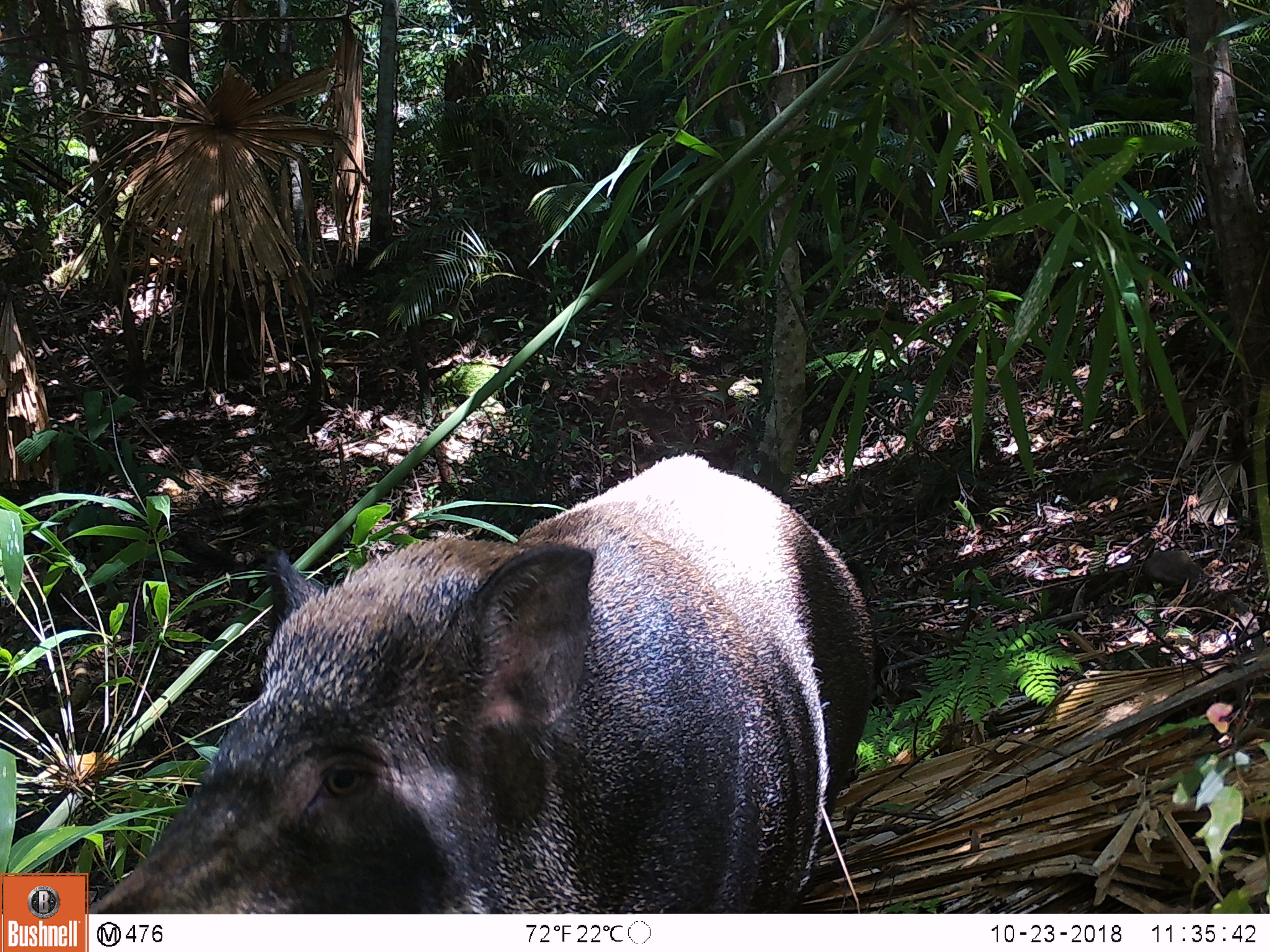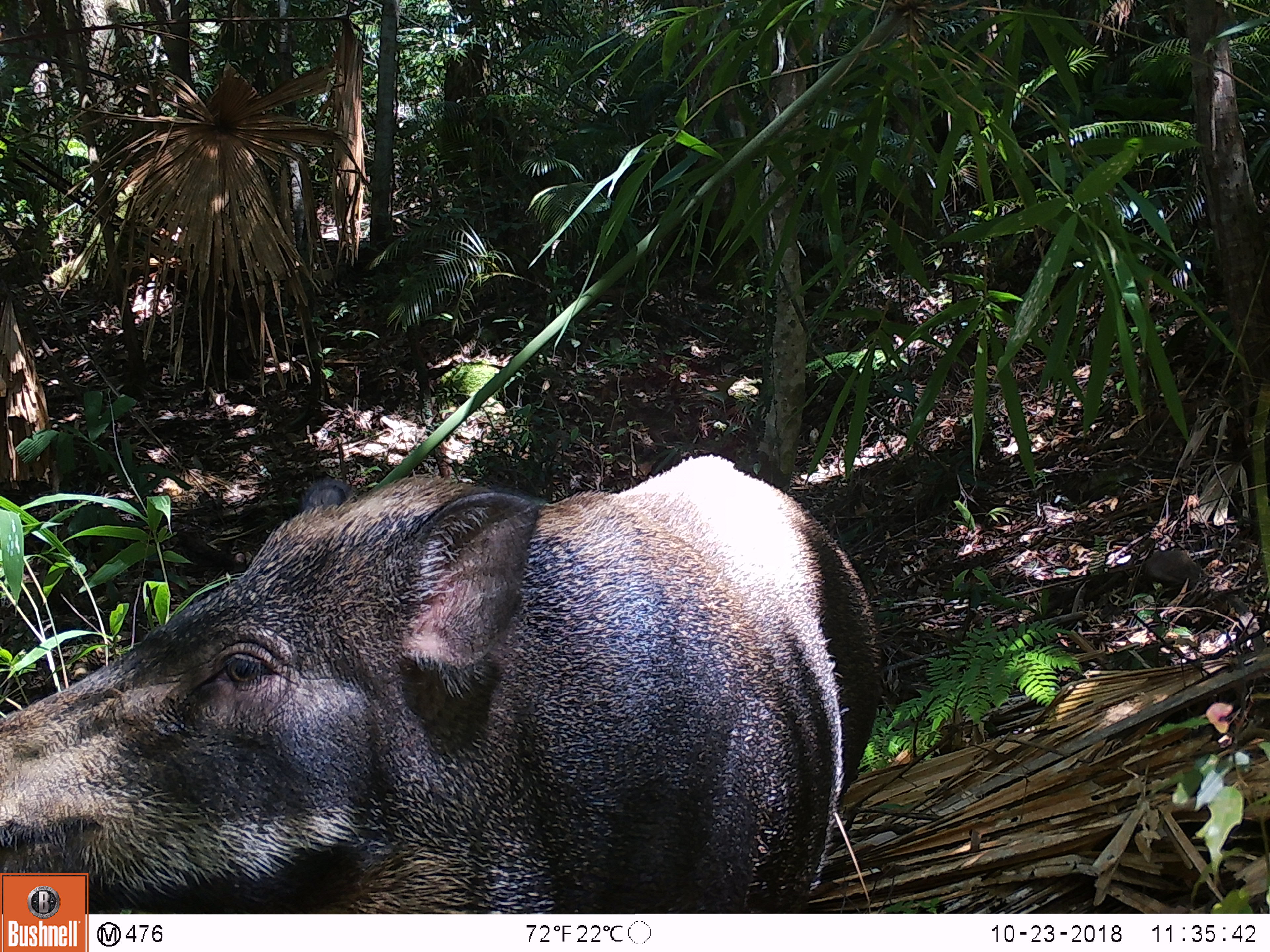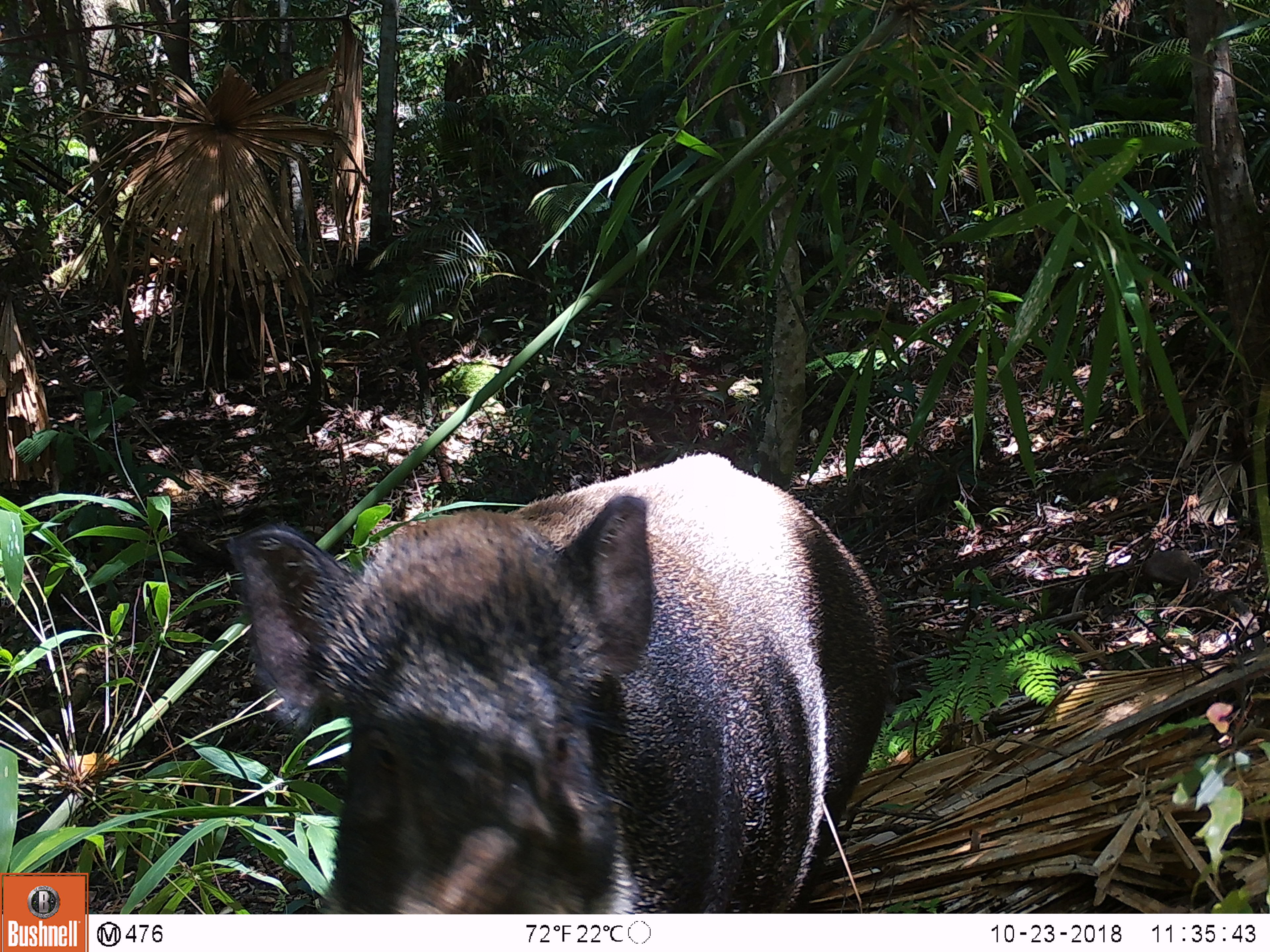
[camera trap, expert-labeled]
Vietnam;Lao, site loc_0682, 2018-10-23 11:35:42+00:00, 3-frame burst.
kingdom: Animalia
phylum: Chordata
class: Mammalia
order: Artiodactyla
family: Suidae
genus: Sus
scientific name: Sus scrofa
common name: eurasian wild pig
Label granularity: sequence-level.